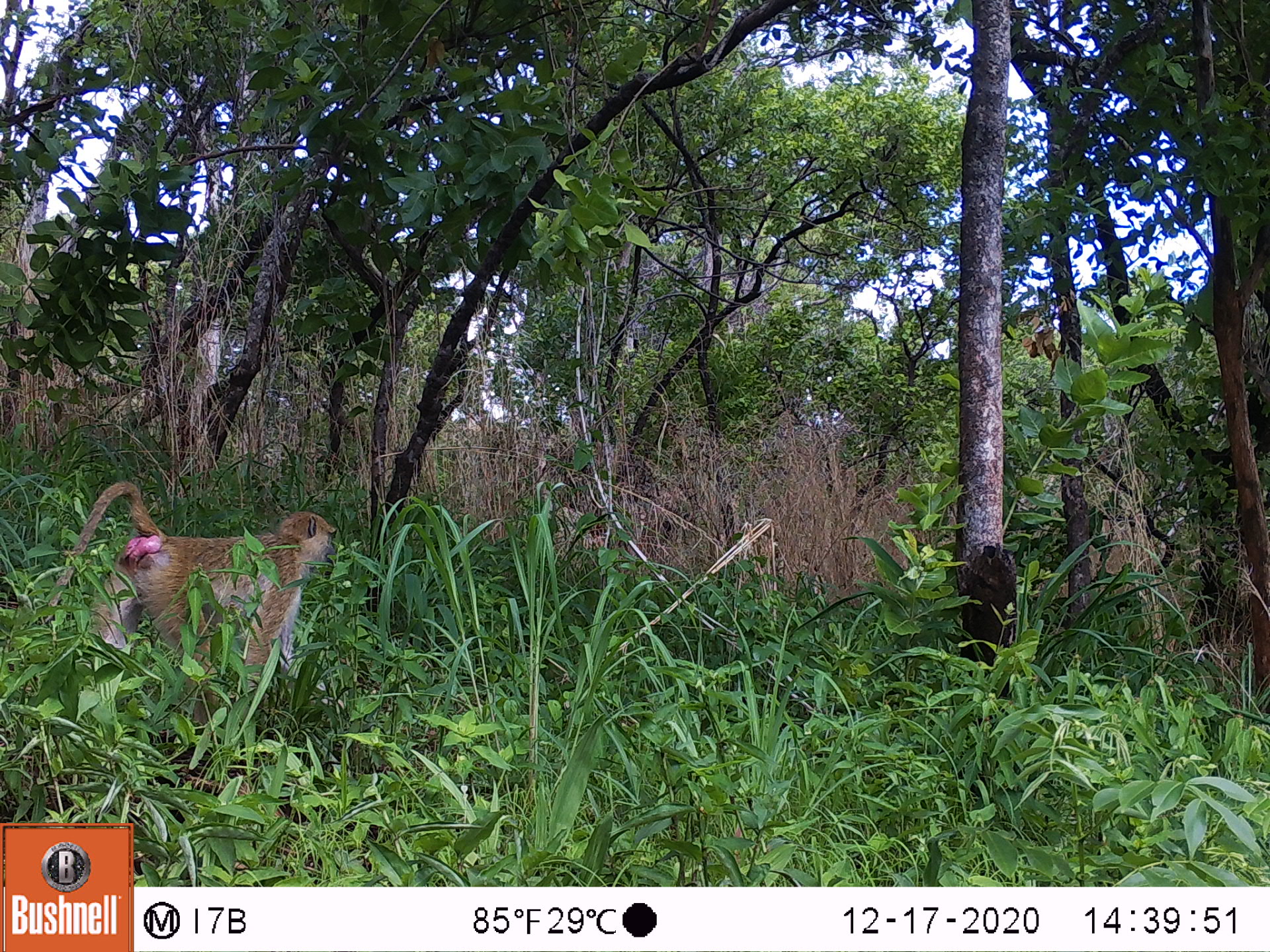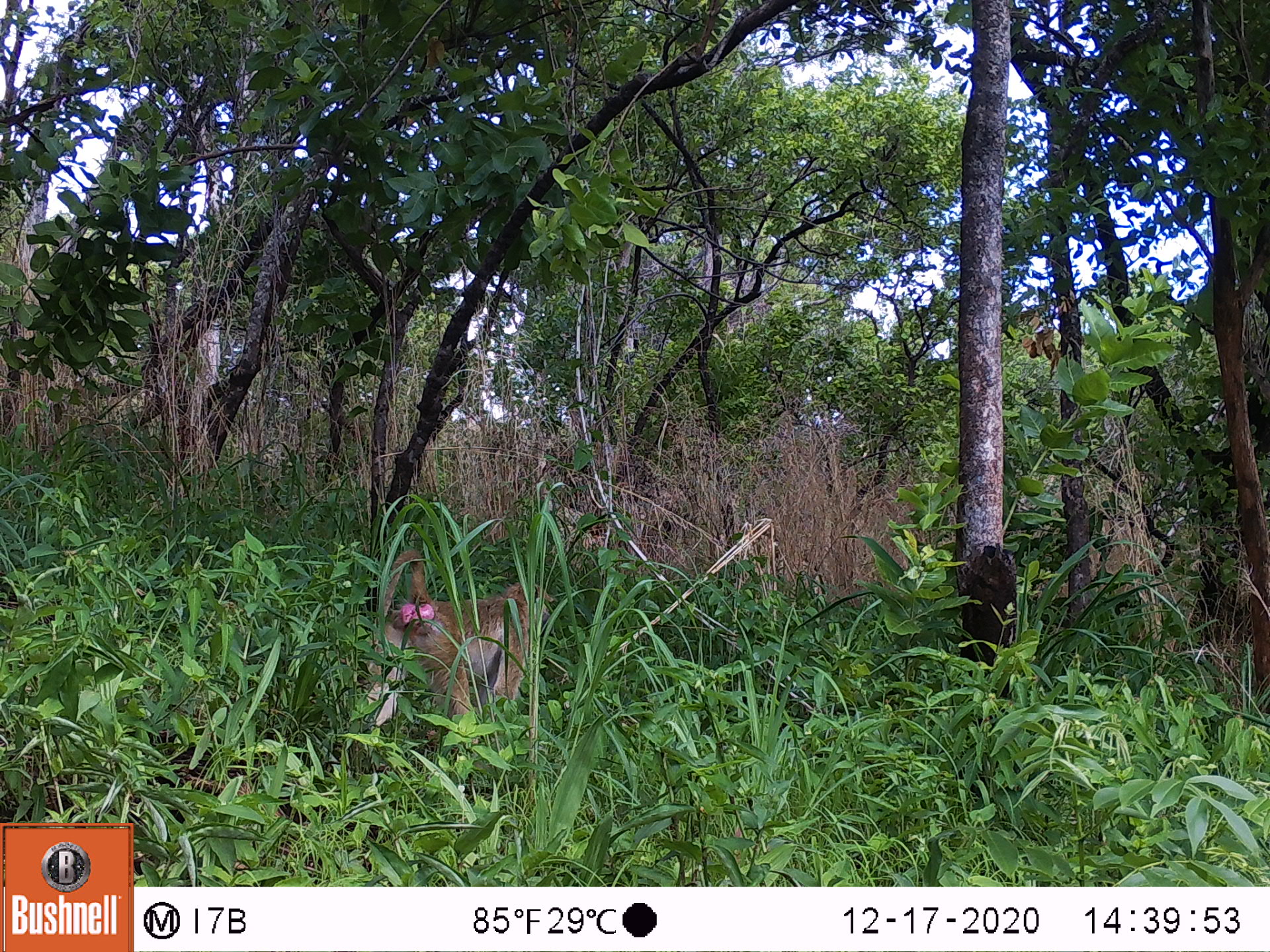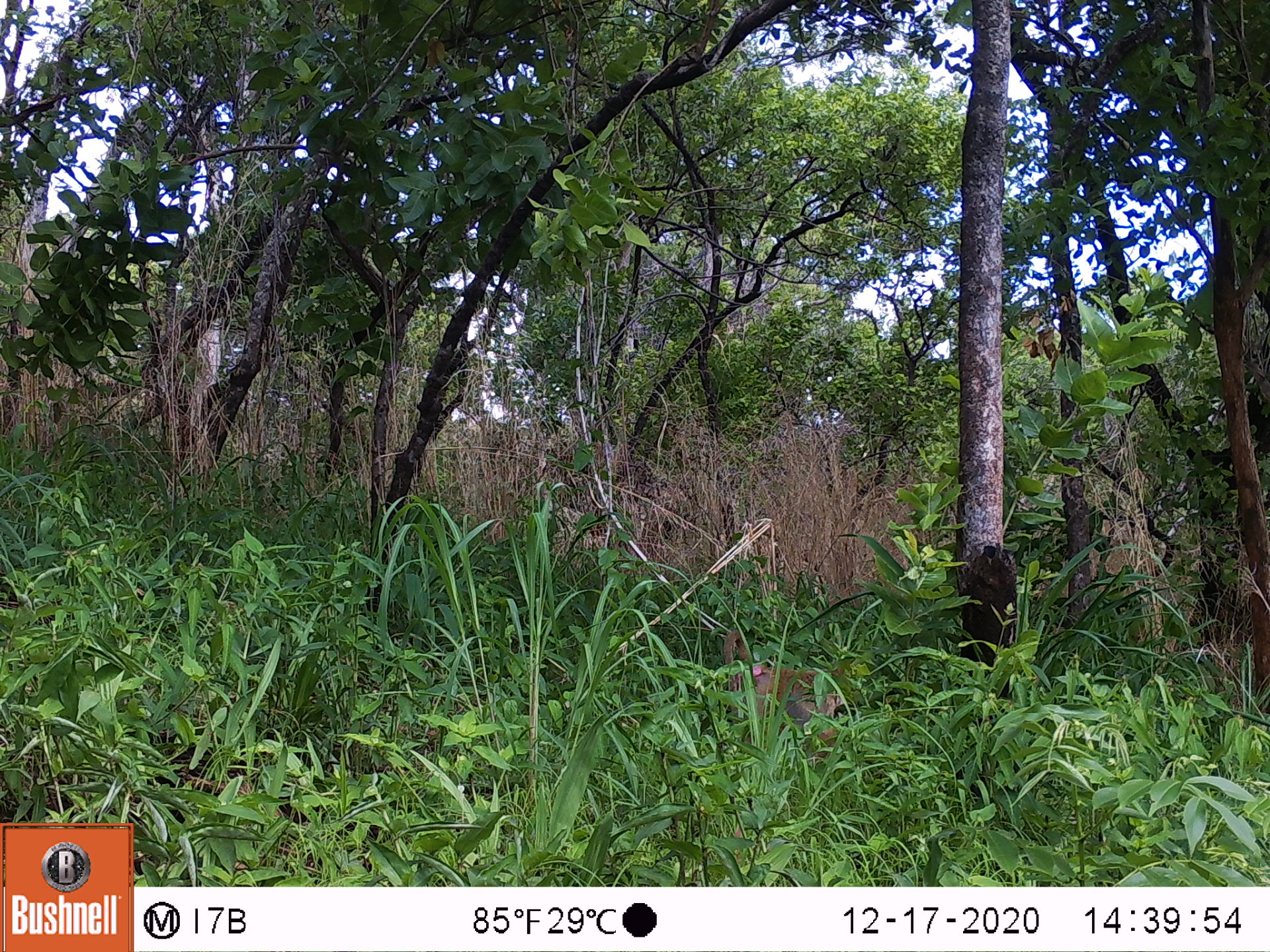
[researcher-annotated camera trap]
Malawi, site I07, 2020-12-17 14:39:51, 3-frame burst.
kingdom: Animalia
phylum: Chordata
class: Mammalia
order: Primates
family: Cercopithecidae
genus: Papio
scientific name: Papio cynocephalus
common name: yellow baboon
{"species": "yellow baboon (Papio cynocephalus)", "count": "1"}